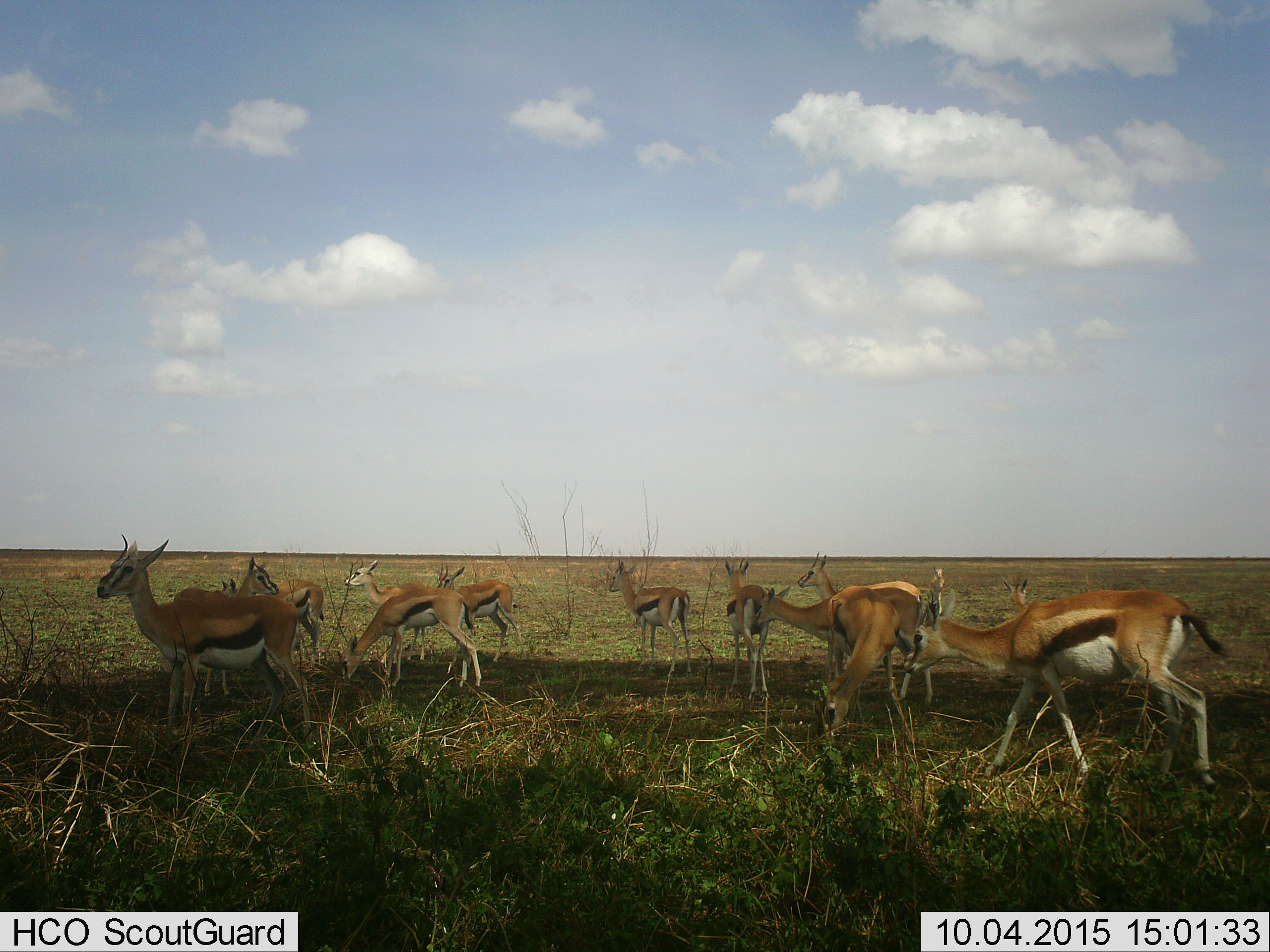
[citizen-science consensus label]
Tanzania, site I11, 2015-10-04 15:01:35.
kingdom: Animalia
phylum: Chordata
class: Mammalia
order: Artiodactyla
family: Bovidae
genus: Eudorcas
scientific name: Eudorcas thomsonii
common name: thomson's gazelle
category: gazellethomsons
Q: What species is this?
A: Gazellethomsons (thomson's gazelle) (Eudorcas thomsonii).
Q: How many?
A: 11-50.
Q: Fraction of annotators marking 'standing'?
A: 90%.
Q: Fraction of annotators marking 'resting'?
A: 0%.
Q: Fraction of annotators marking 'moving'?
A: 50%.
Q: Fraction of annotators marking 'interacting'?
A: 10%.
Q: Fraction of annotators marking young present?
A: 30%.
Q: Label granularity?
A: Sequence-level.